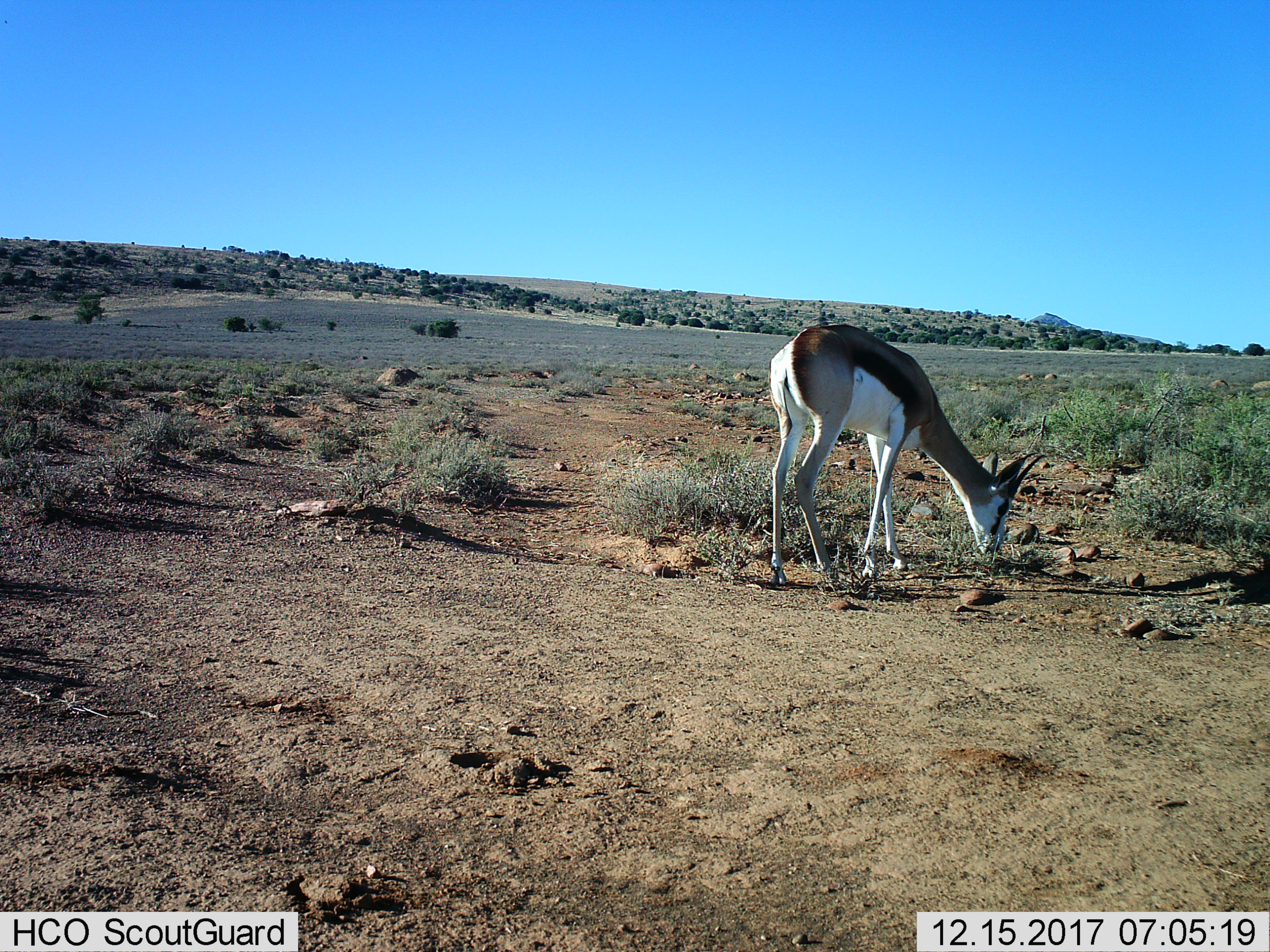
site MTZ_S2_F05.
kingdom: Animalia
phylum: Chordata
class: Mammalia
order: Artiodactyla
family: Bovidae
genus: Antidorcas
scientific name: Antidorcas marsupialis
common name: springbok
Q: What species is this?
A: Springbok (Antidorcas marsupialis).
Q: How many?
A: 1.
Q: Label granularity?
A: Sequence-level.